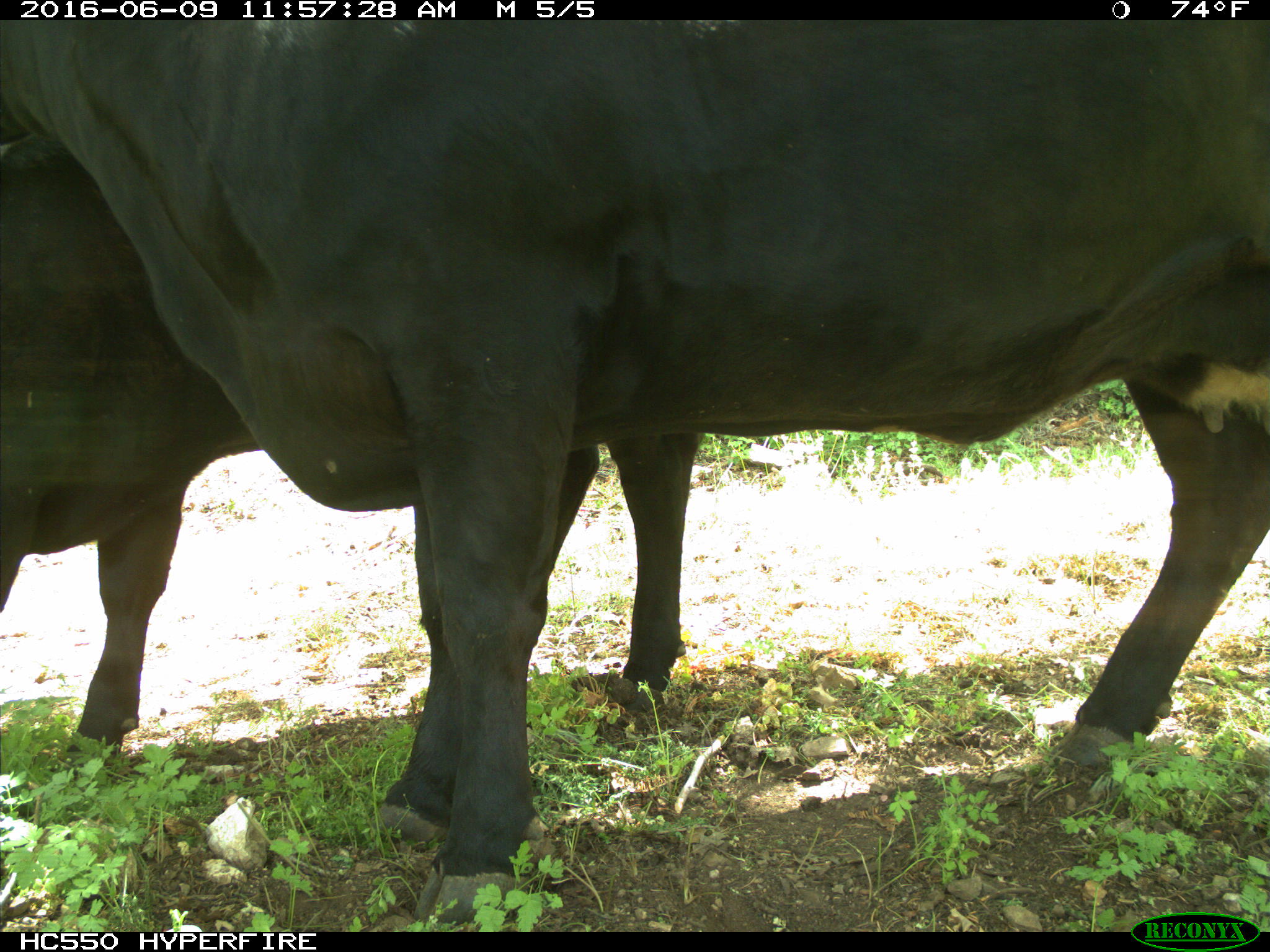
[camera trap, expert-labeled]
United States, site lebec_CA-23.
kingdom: Animalia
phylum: Chordata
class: Mammalia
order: Artiodactyla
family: Bovidae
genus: Bos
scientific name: Bos taurus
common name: domestic cow